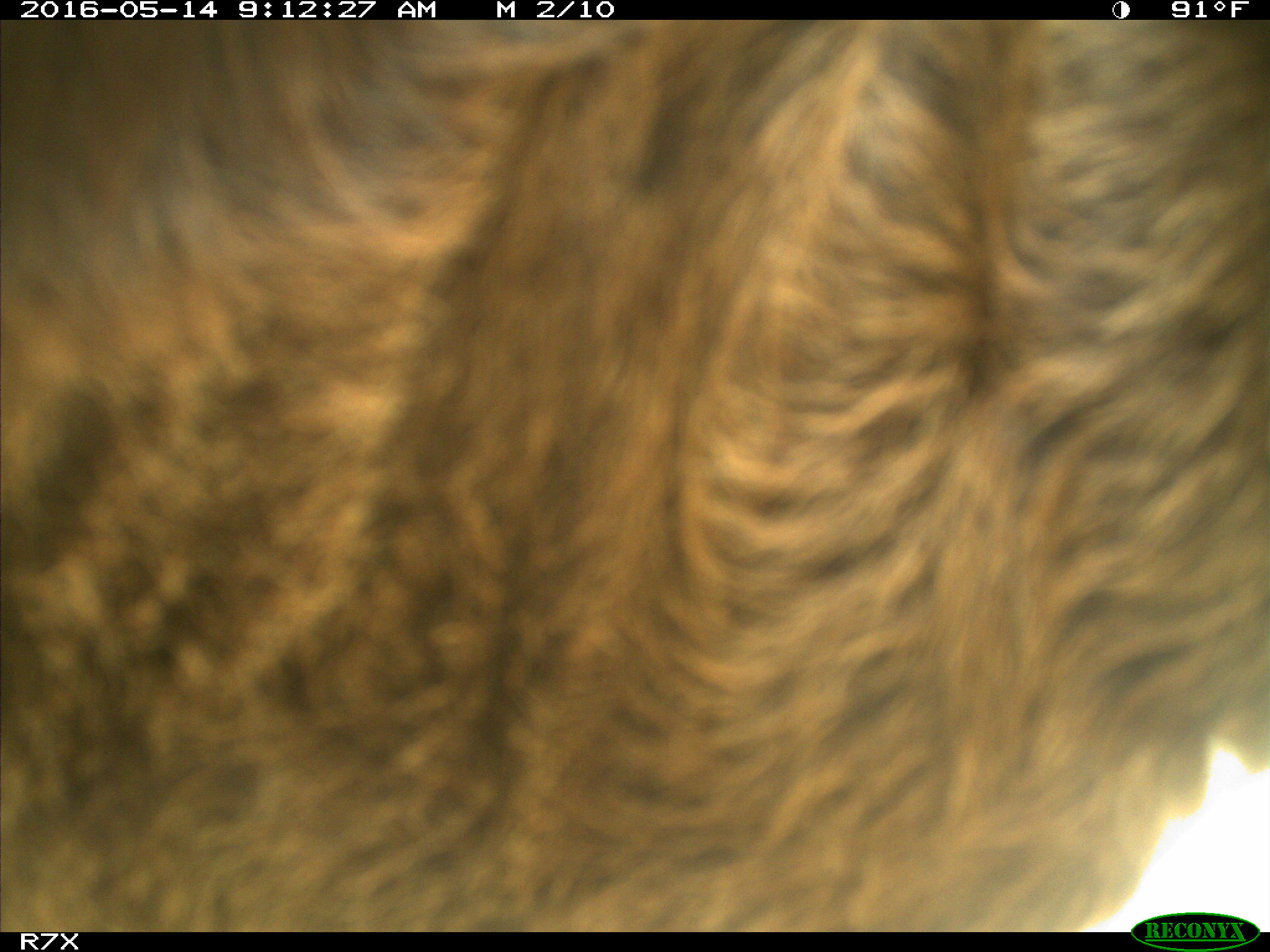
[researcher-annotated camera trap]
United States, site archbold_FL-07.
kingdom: Animalia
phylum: Chordata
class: Mammalia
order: Artiodactyla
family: Bovidae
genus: Bos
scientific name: Bos taurus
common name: domestic cow